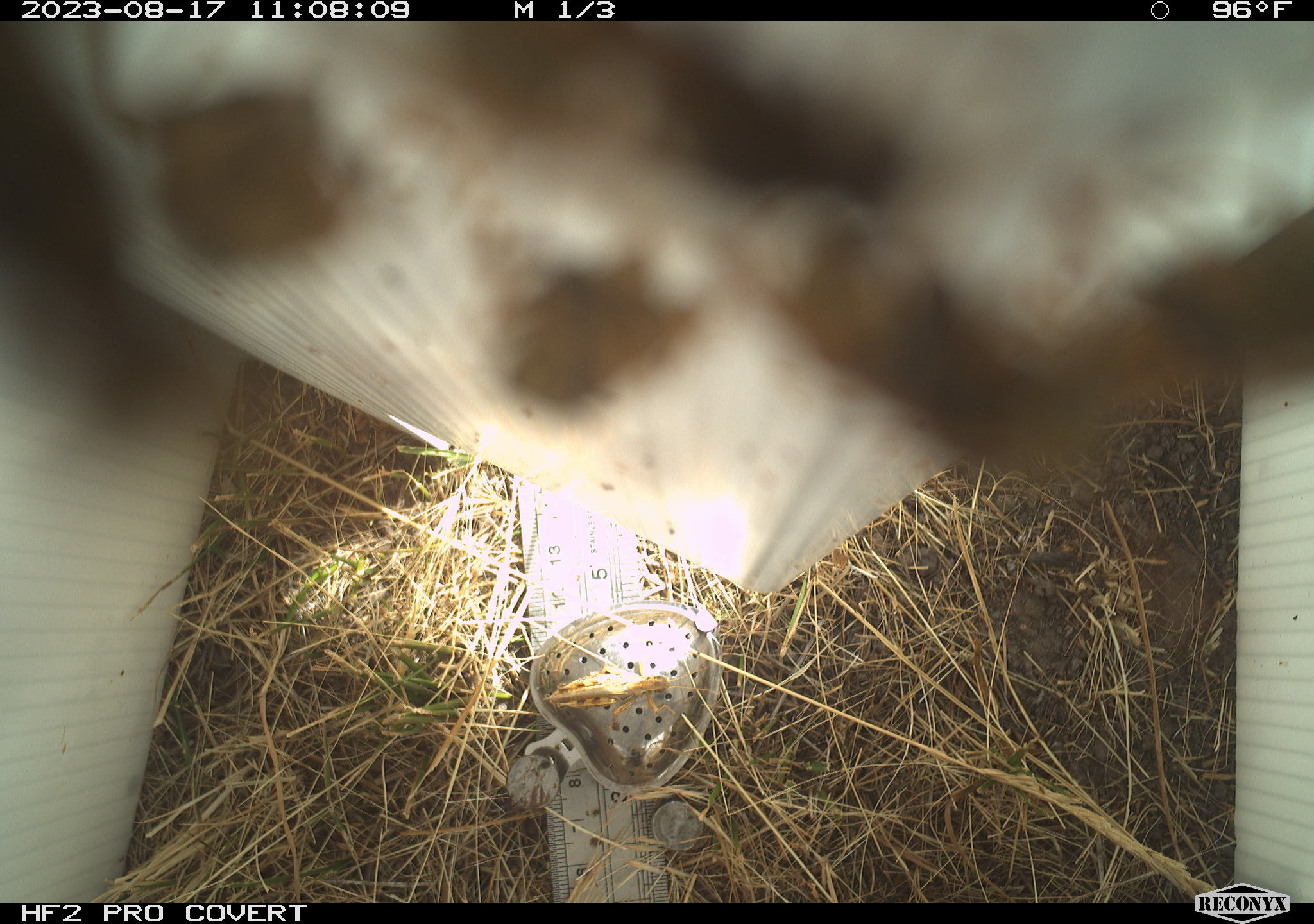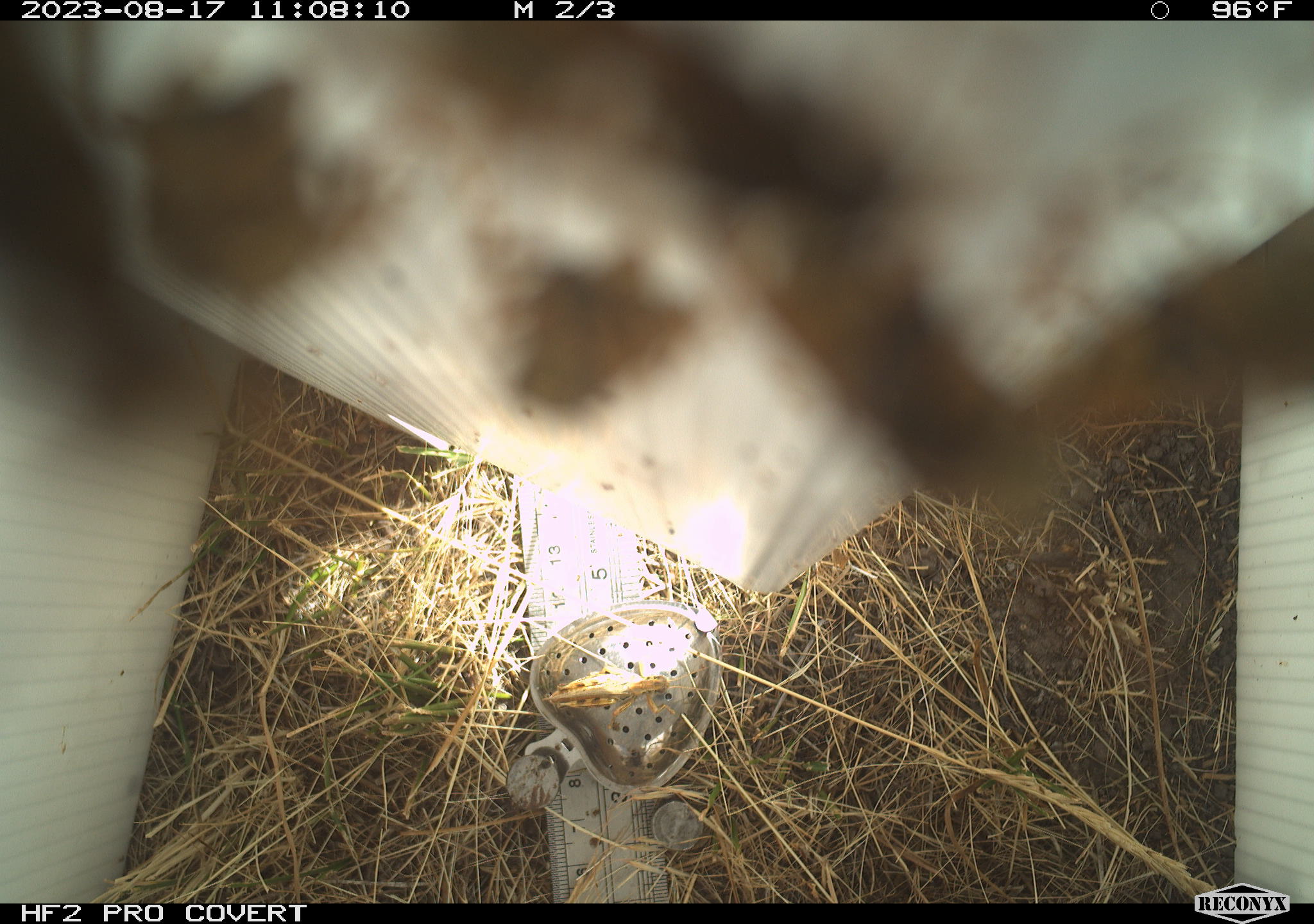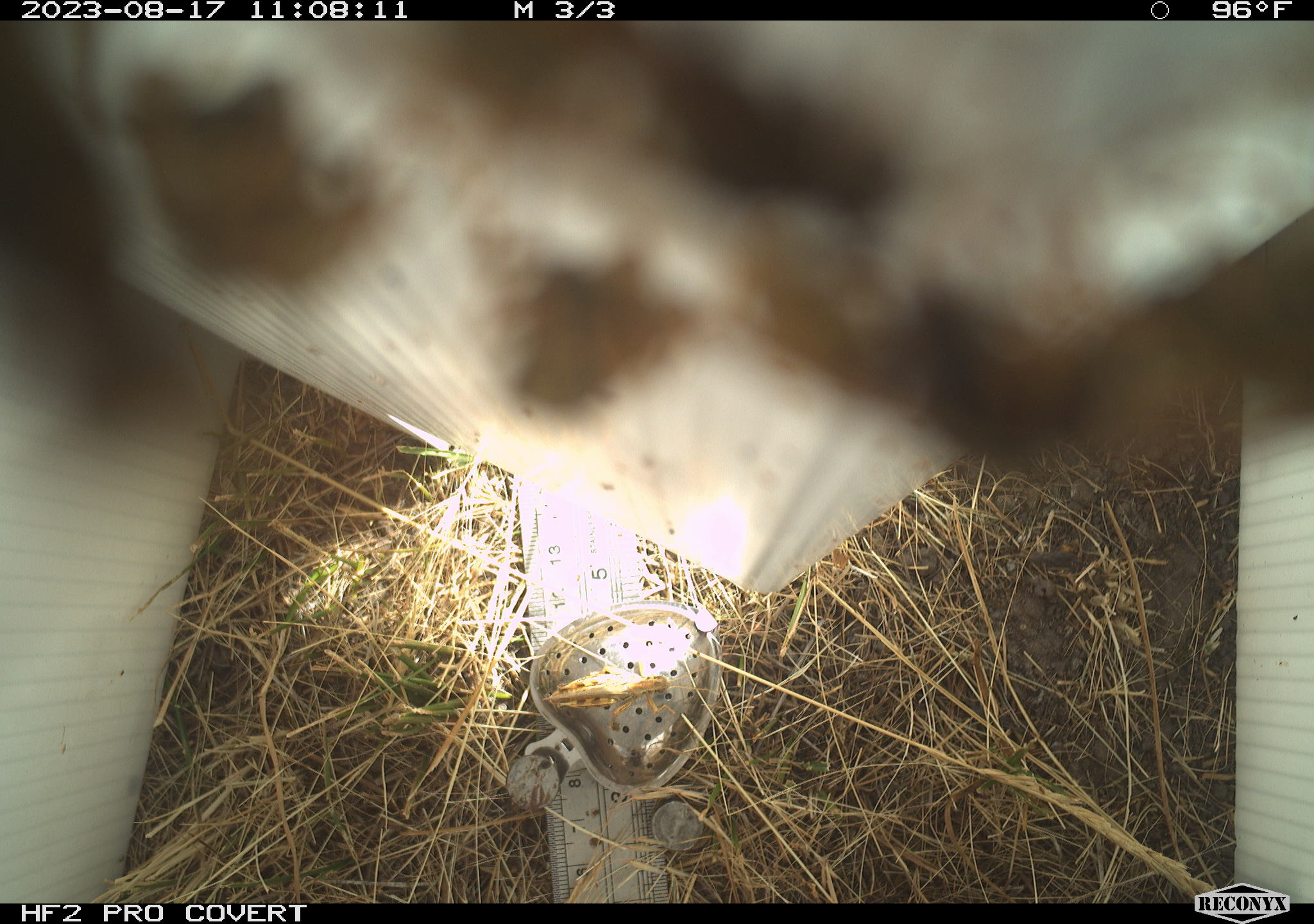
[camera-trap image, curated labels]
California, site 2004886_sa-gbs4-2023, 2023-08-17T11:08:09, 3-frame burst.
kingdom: Animalia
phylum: Arthropoda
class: Insecta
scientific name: Insecta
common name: insect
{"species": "insect (Insecta)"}